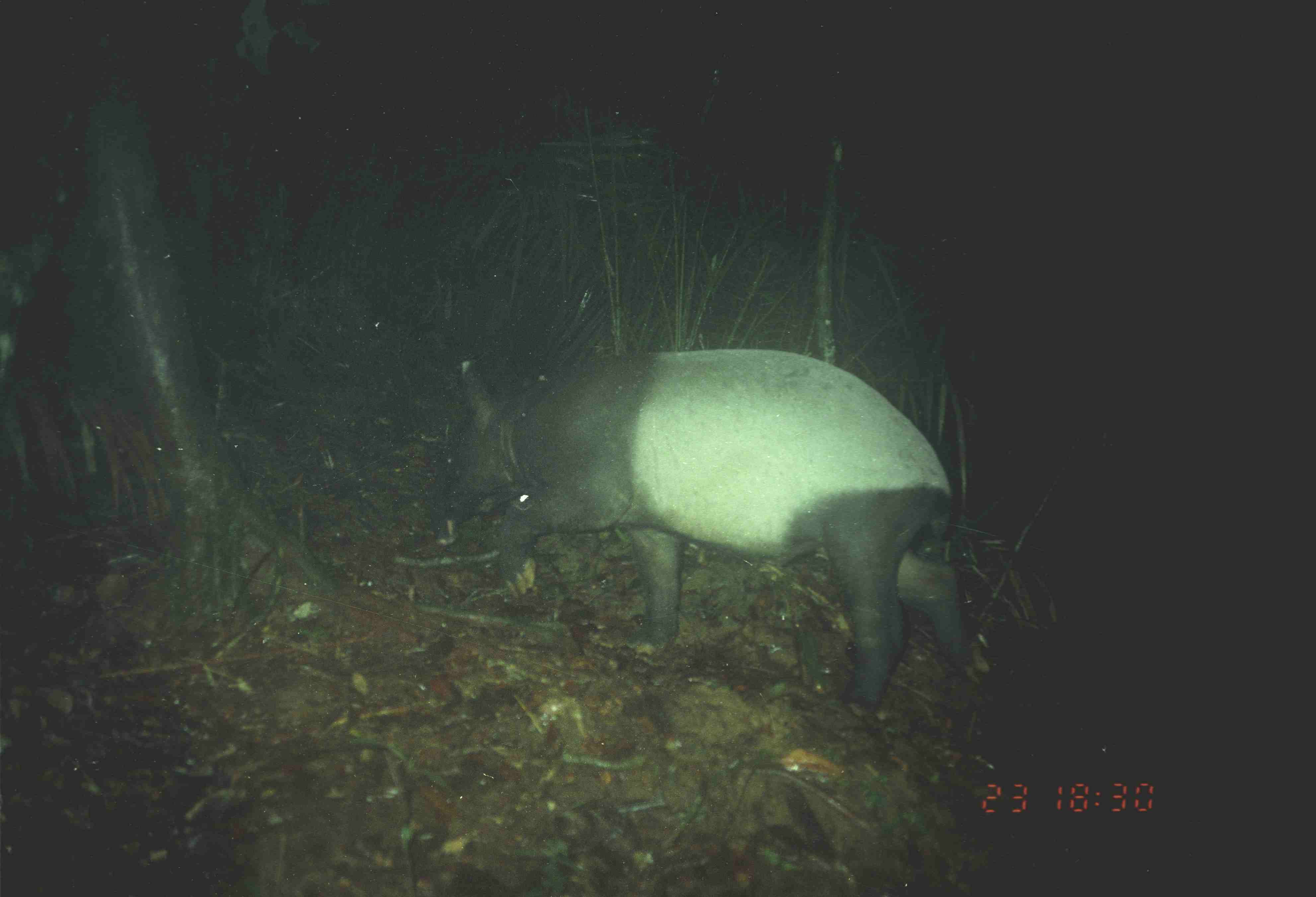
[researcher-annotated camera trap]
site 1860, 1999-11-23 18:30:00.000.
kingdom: Animalia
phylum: Chordata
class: Mammalia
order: Perissodactyla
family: Tapiridae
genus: Tapirus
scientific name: Tapirus indicus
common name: malayan tapir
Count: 1.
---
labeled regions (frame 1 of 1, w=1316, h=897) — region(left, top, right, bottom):
tapirus indicus: region(424, 346, 990, 719)